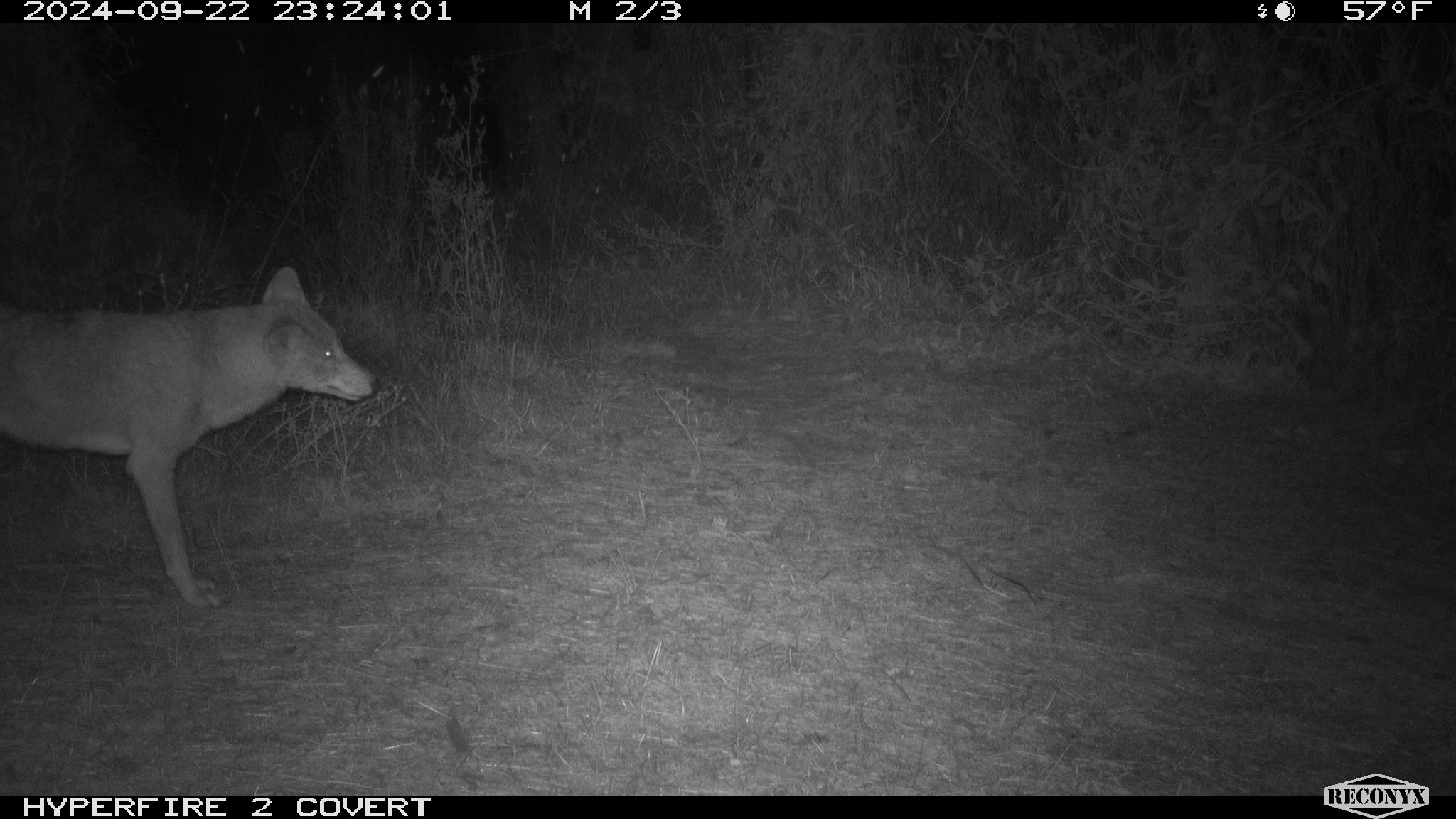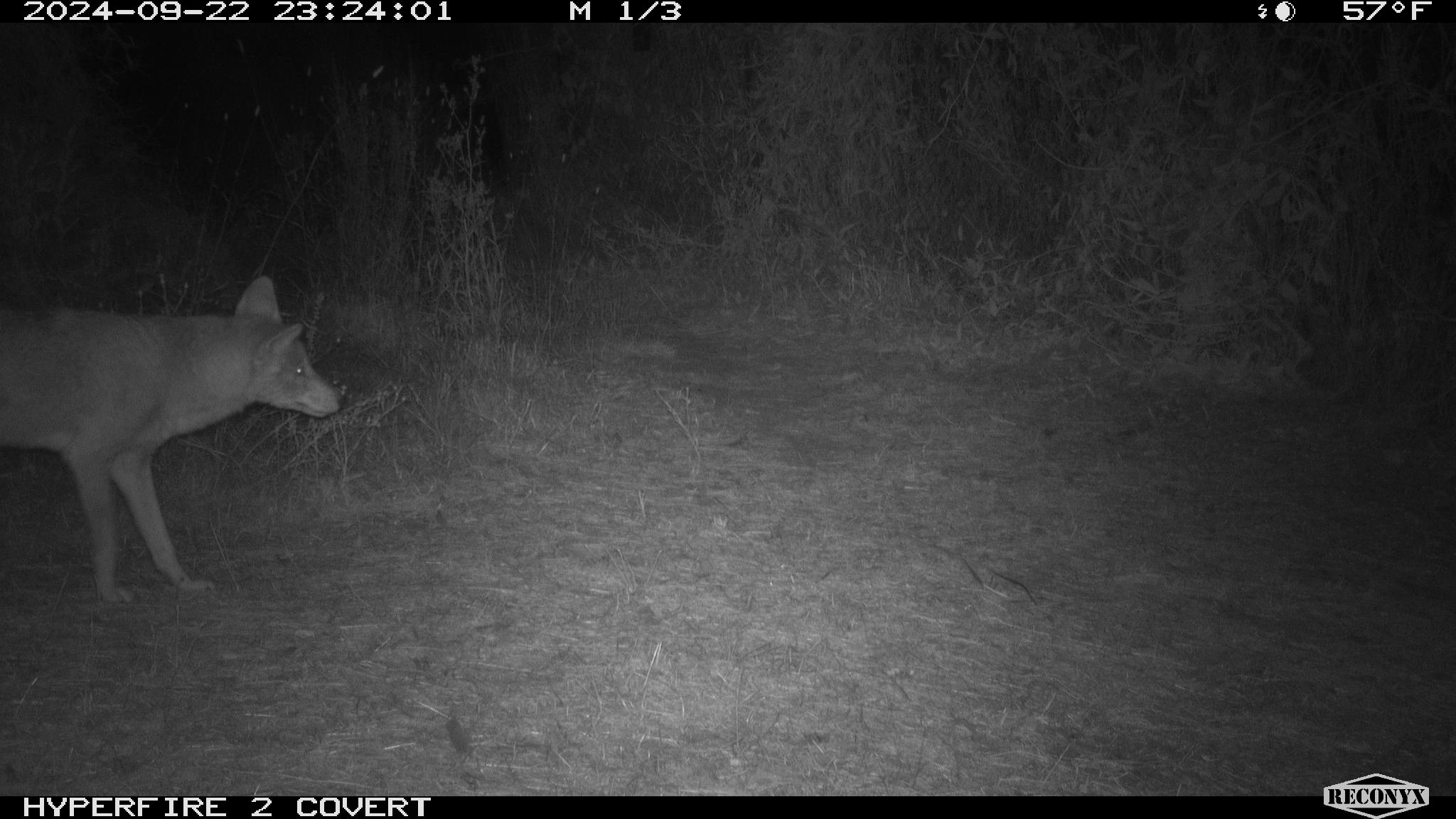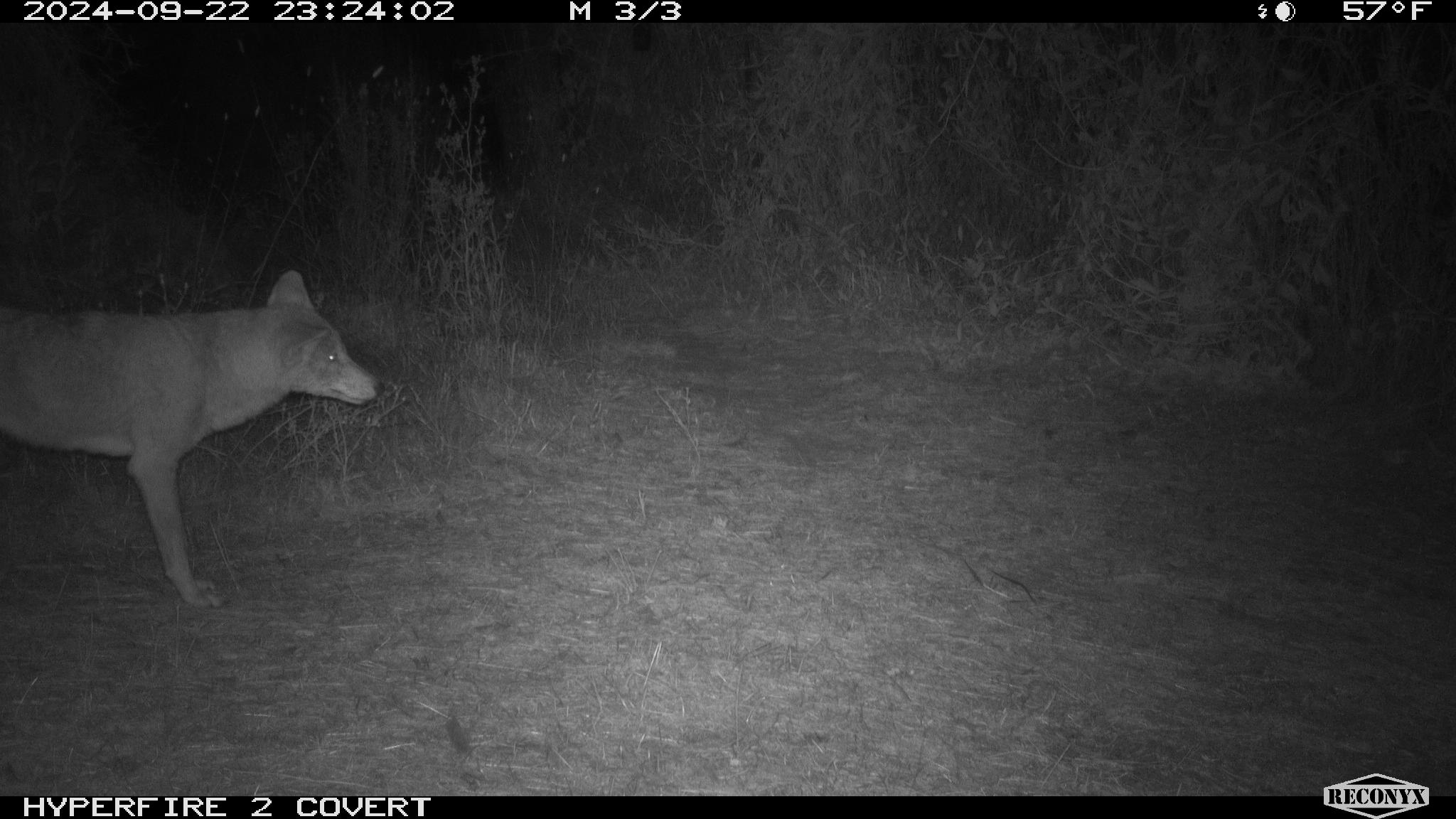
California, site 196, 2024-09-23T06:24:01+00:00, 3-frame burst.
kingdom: Animalia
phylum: Chordata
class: Mammalia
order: Carnivora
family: Canidae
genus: Canis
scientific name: Canis latrans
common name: coyote